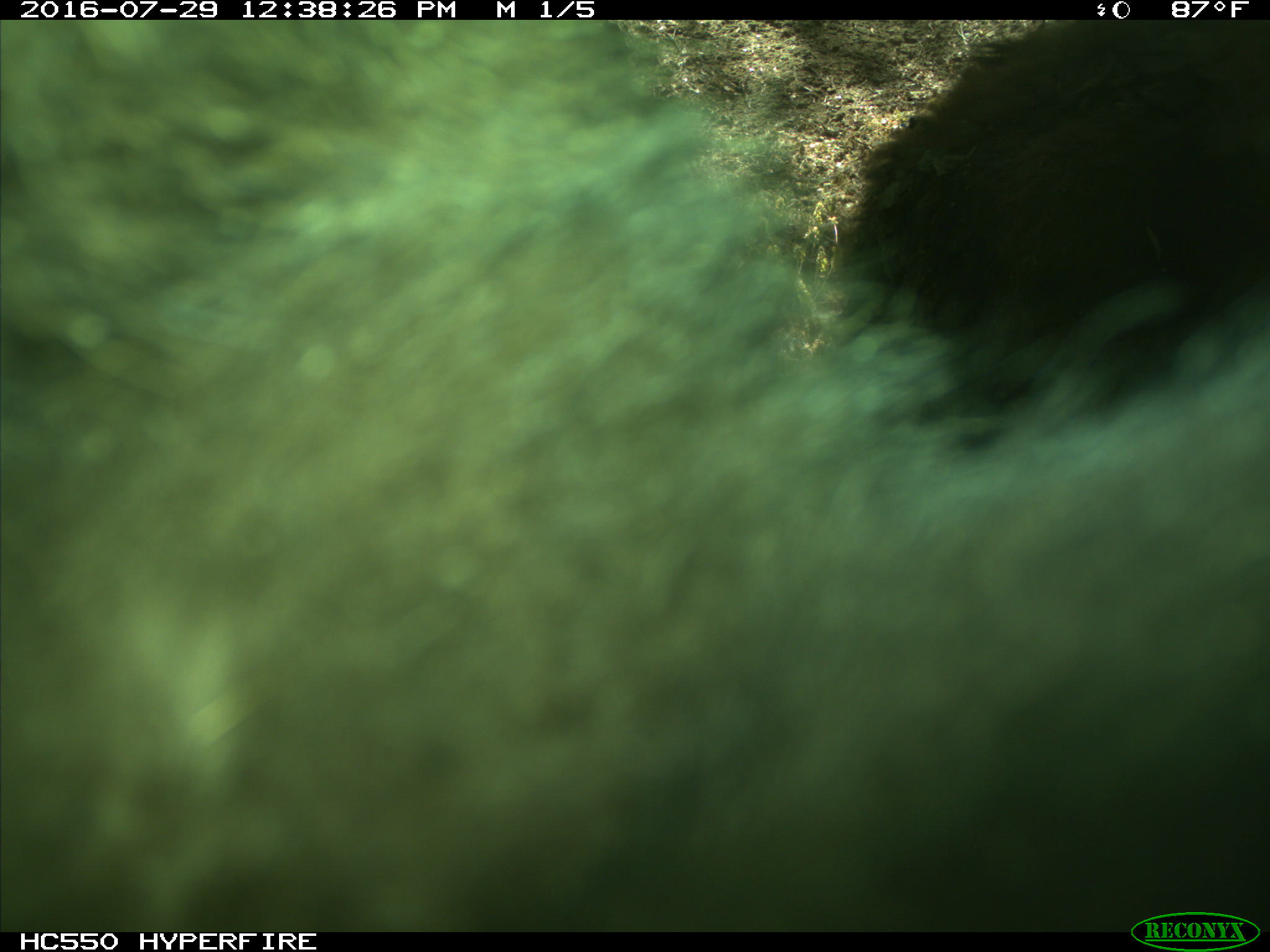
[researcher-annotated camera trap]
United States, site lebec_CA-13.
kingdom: Animalia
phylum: Chordata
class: Mammalia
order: Carnivora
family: Ursidae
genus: Ursus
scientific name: Ursus americanus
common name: american black bear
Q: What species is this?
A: Ursus americanus (american black bear).